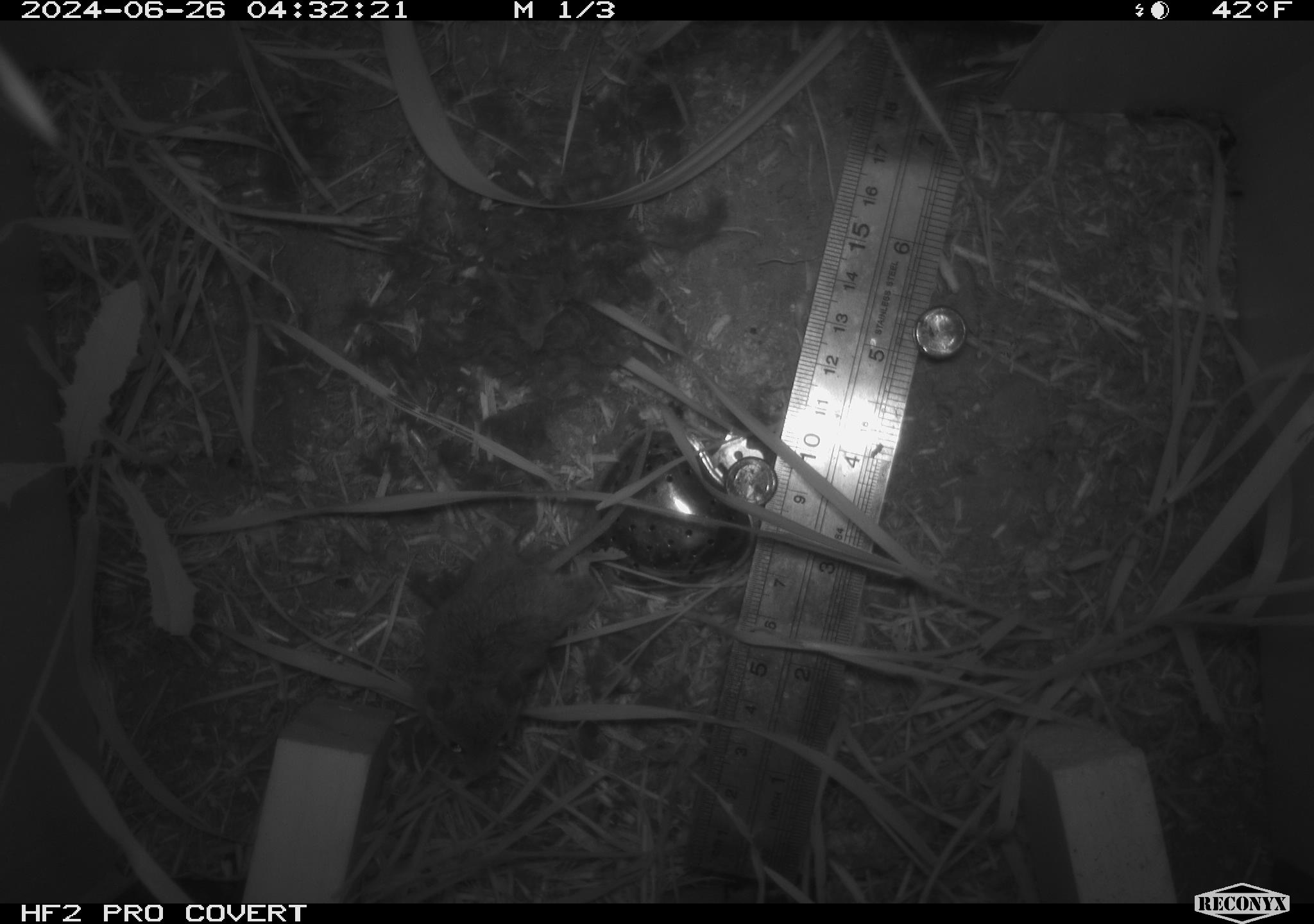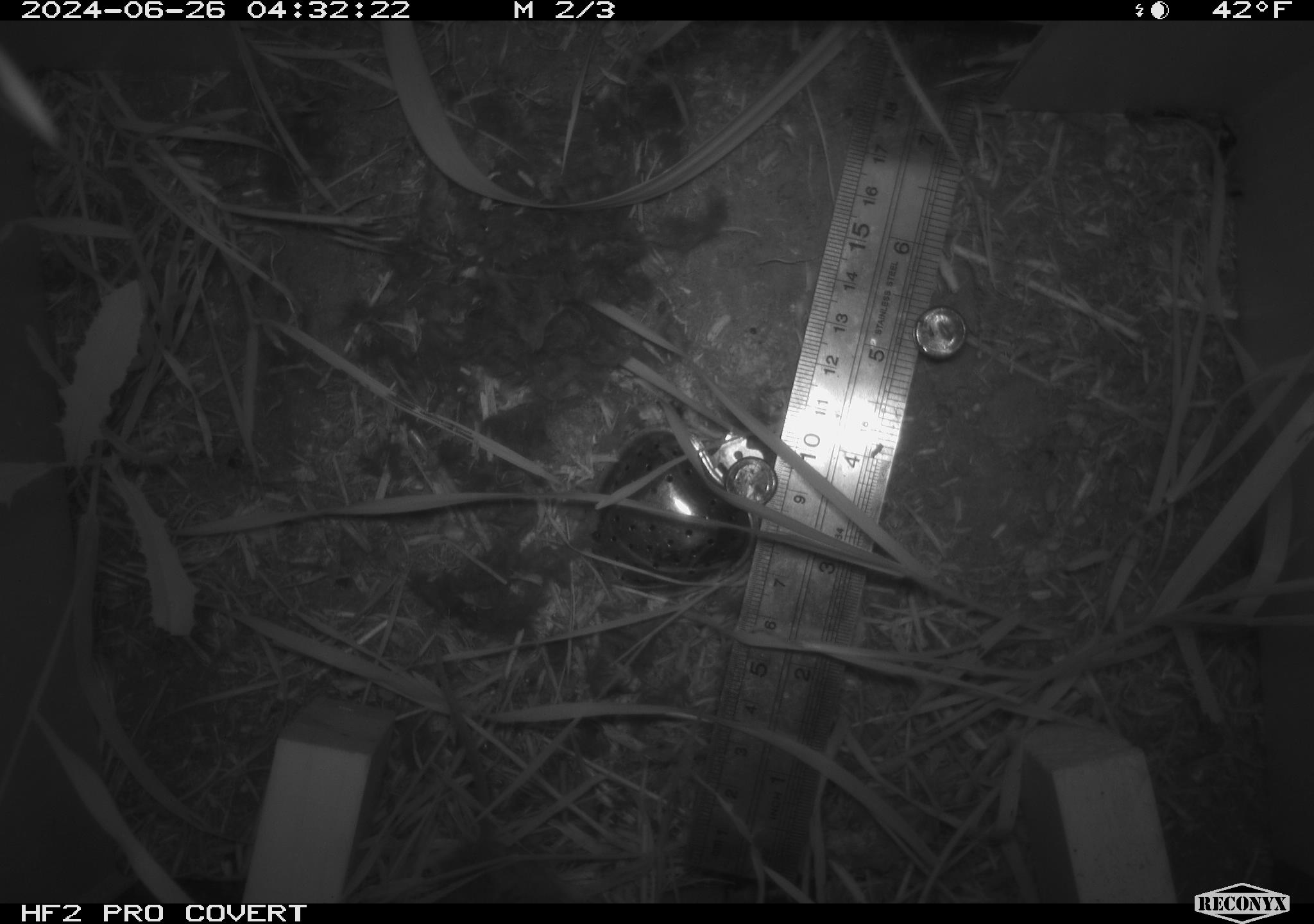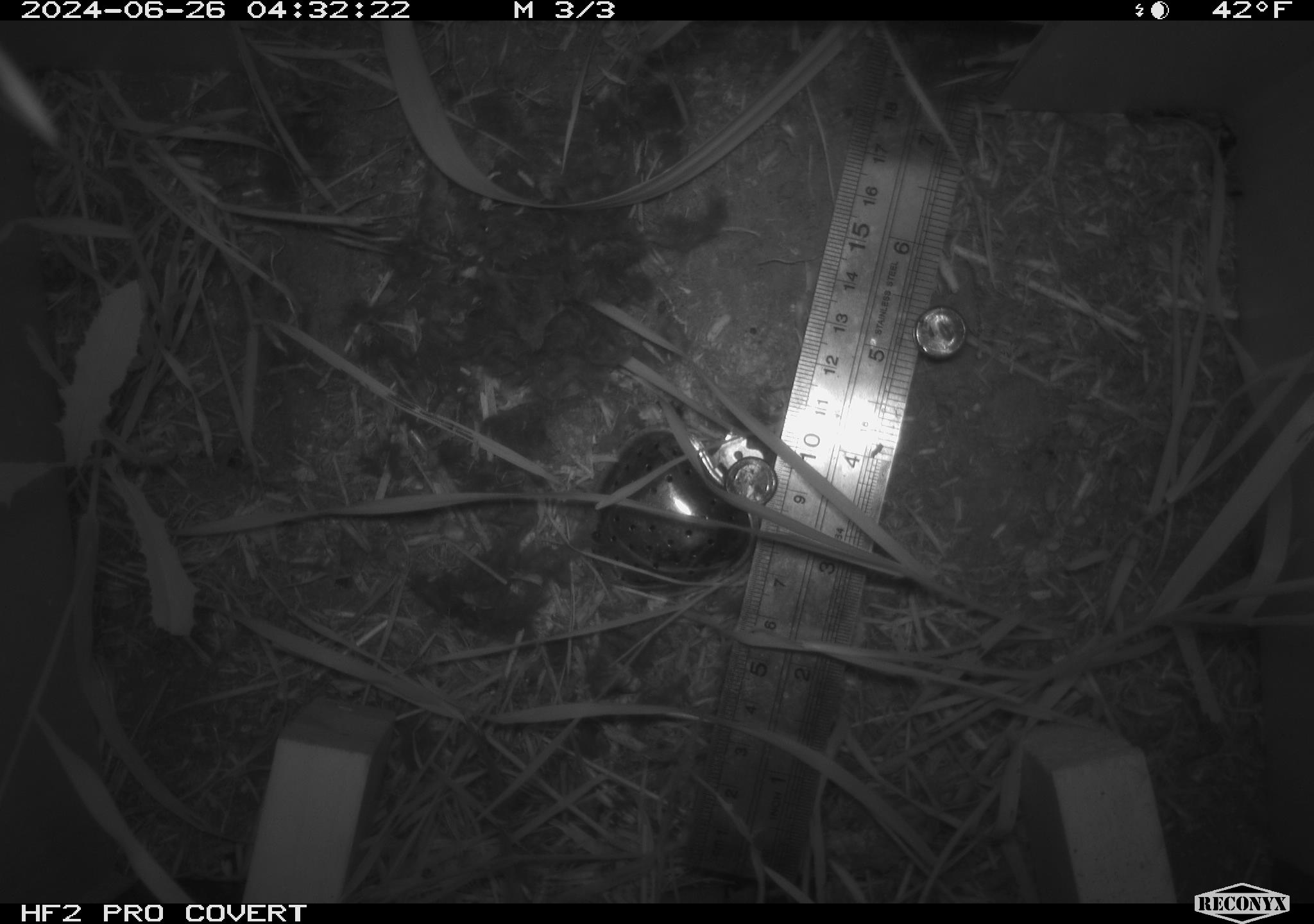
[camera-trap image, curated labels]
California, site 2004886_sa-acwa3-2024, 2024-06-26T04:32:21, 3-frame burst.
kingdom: Animalia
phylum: Chordata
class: Mammalia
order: Rodentia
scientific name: Rodentia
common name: mouse species